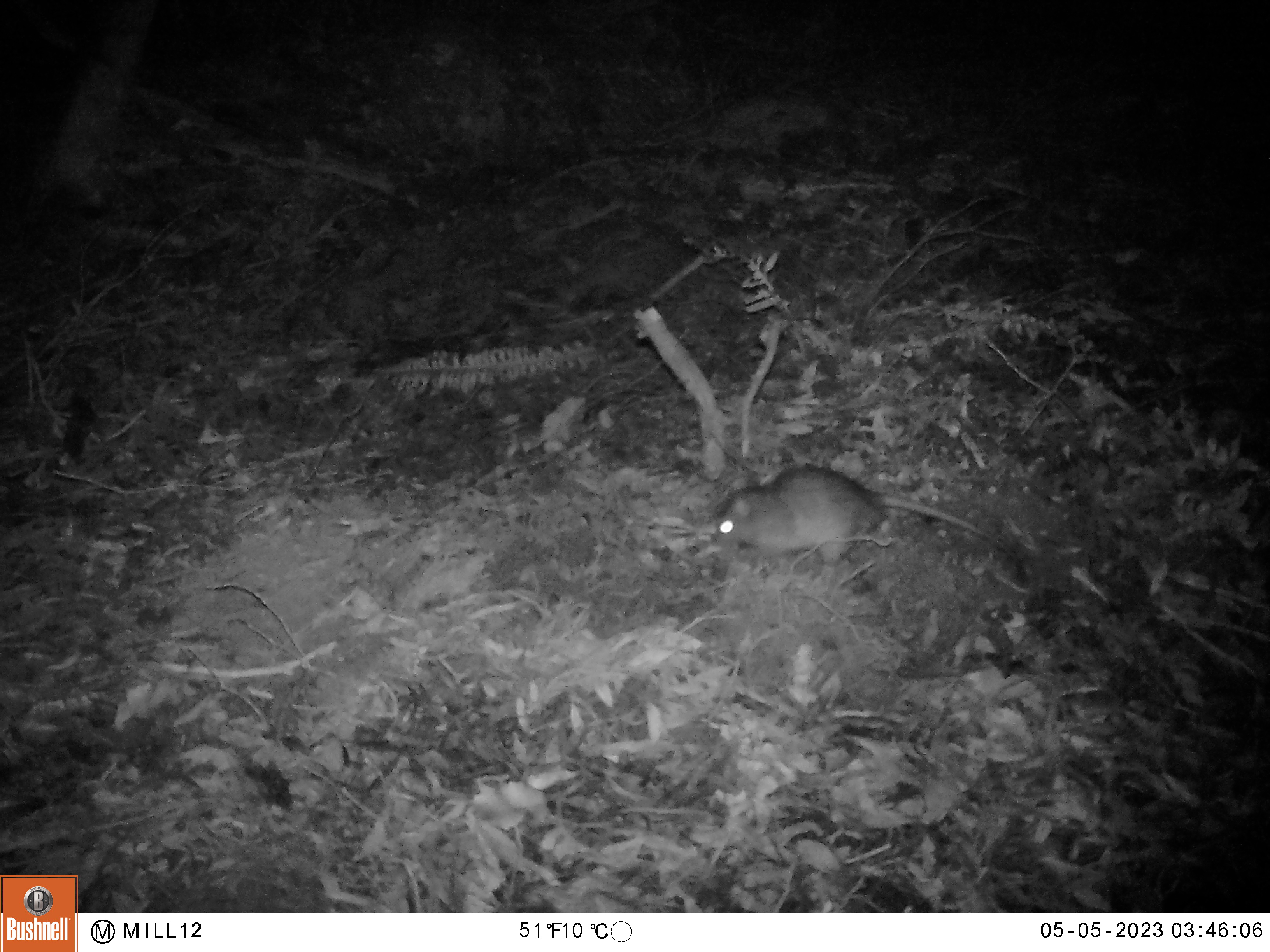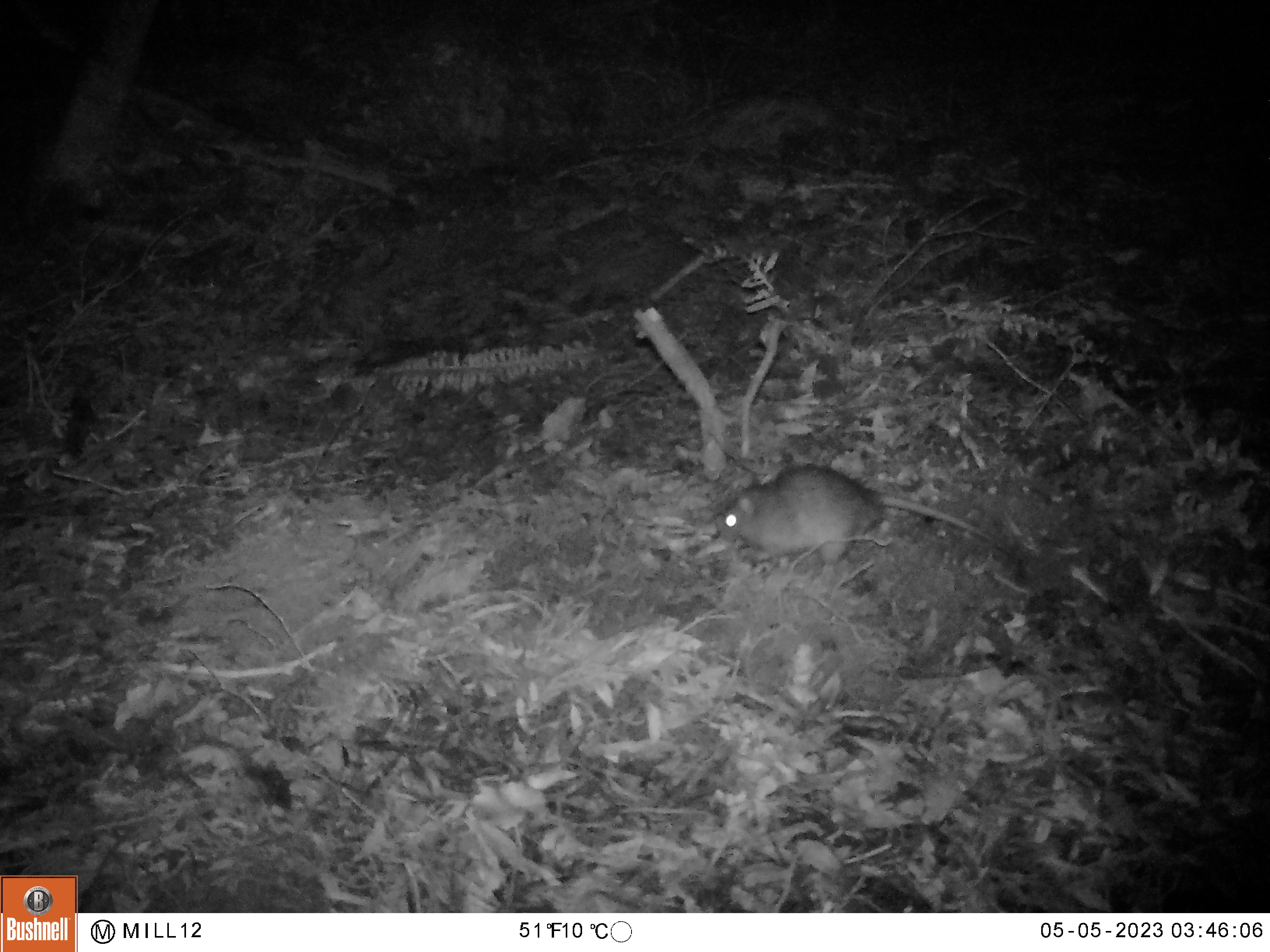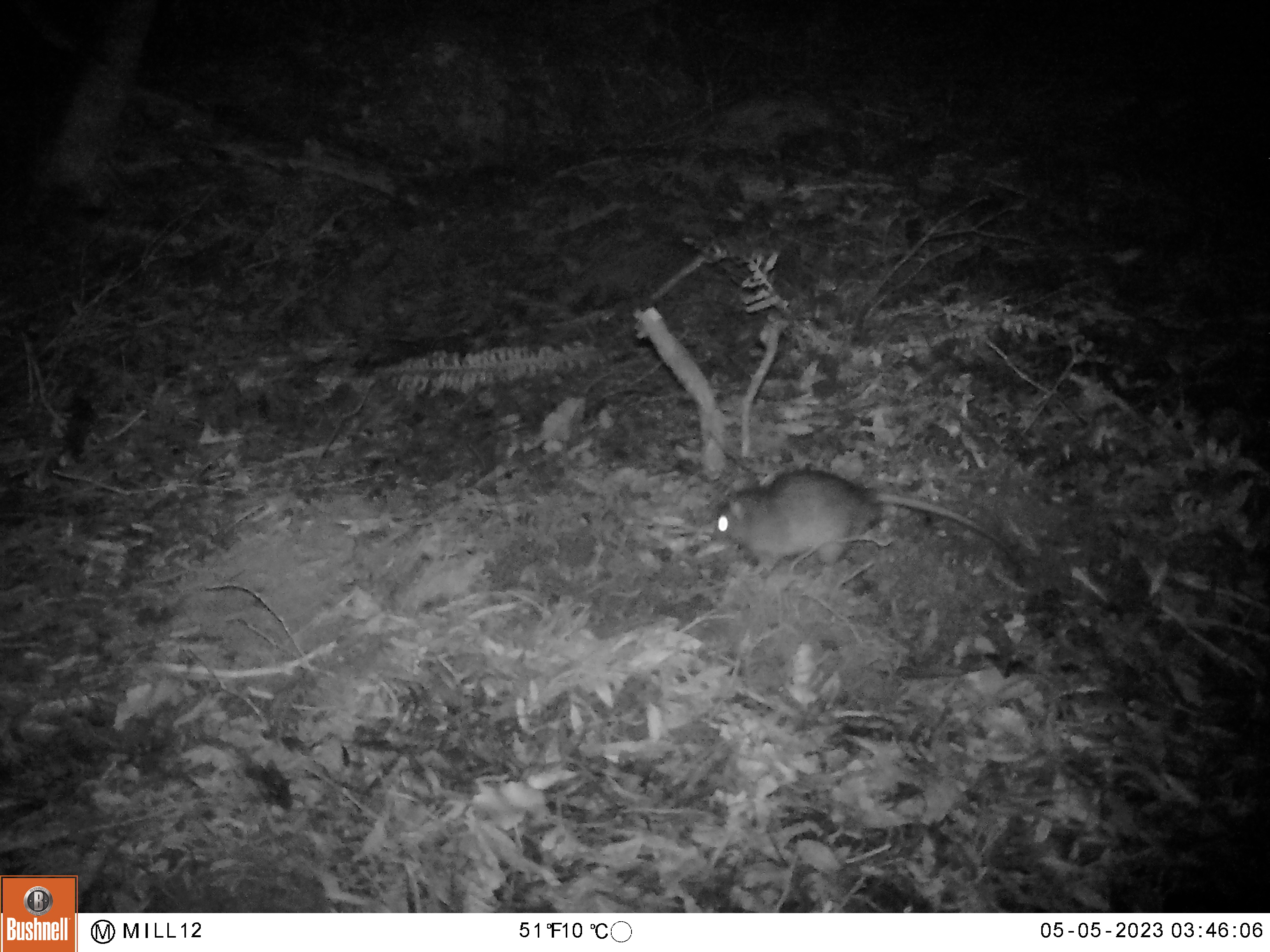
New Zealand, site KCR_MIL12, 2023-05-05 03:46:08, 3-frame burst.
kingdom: Animalia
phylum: Chordata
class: Mammalia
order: Rodentia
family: Muridae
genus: Rattus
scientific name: Rattus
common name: rat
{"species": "rat (Rattus)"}